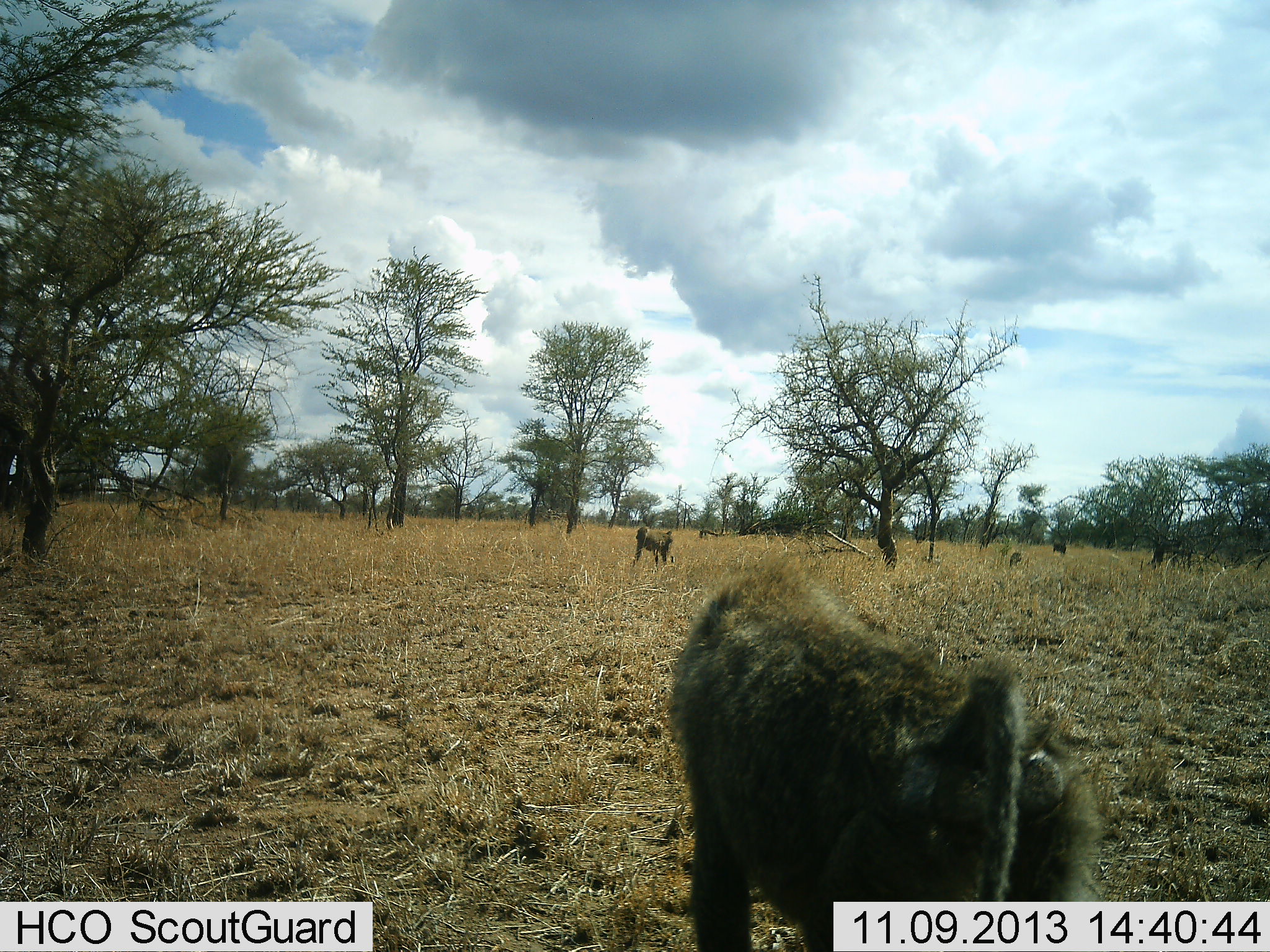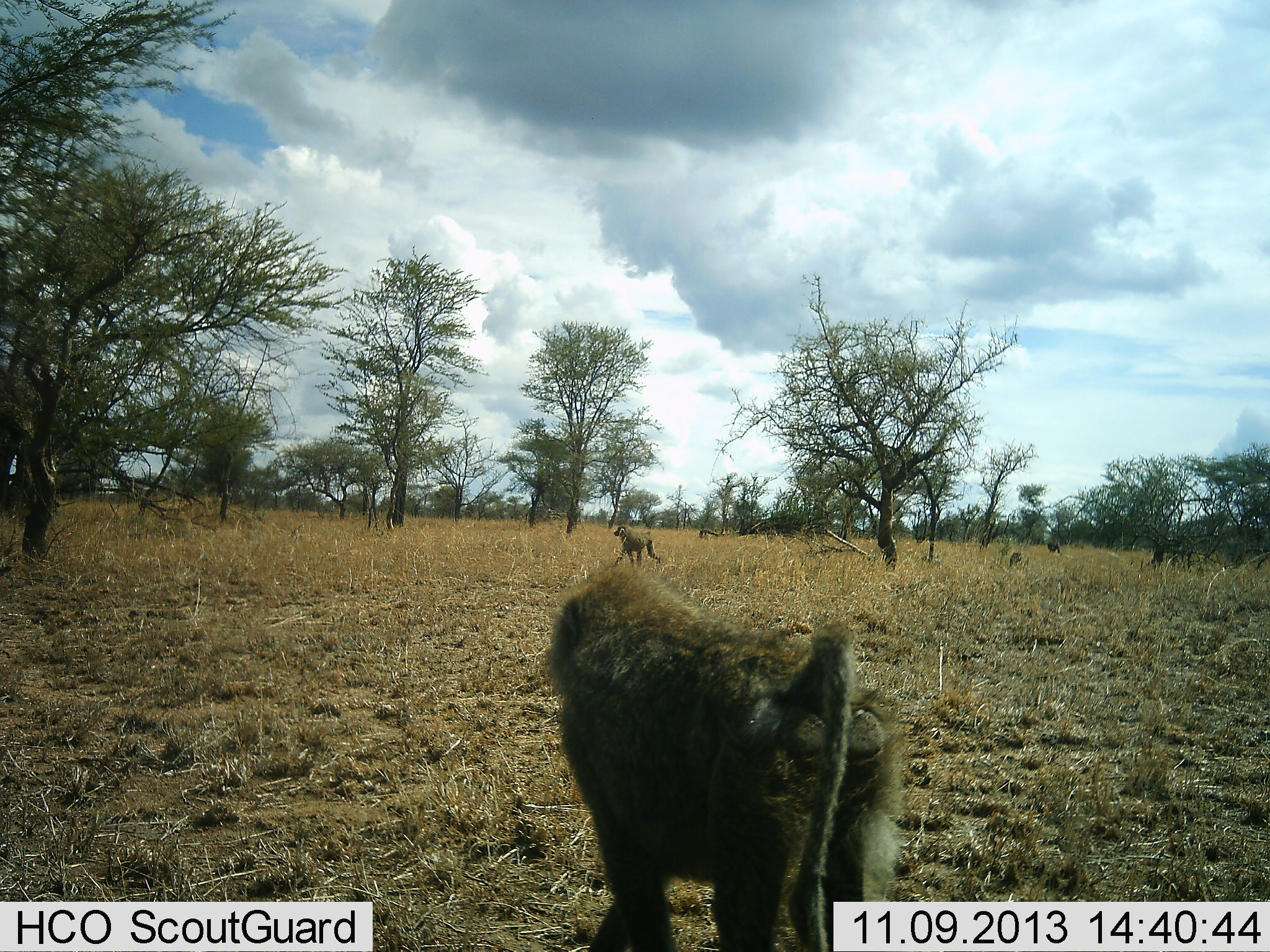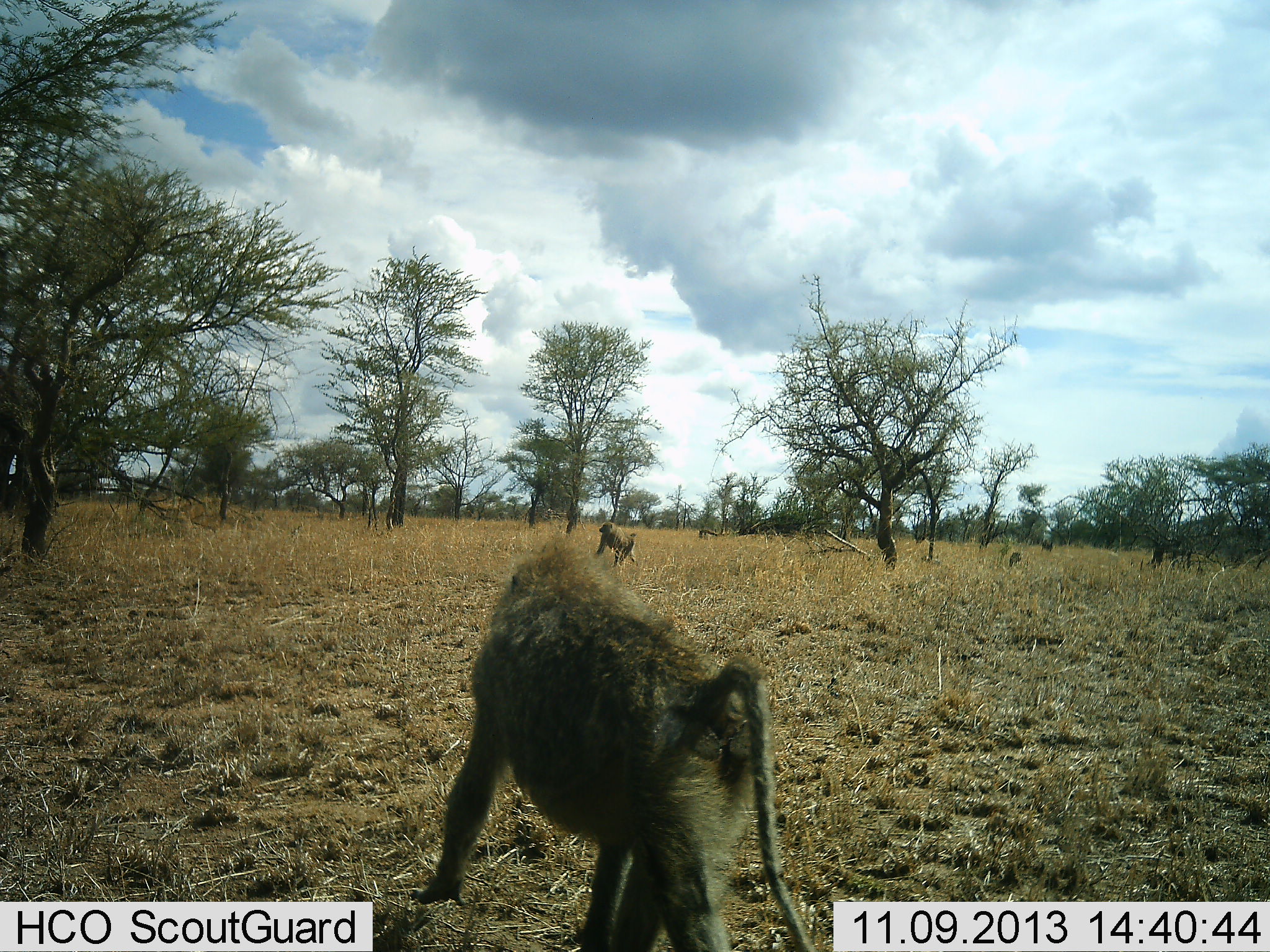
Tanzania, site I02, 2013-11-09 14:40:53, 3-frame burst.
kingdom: Animalia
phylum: Chordata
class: Mammalia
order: Primates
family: Cercopithecidae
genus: Papio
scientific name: Papio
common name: baboon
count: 3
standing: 0%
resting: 0%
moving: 100%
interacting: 0%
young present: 0%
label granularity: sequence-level